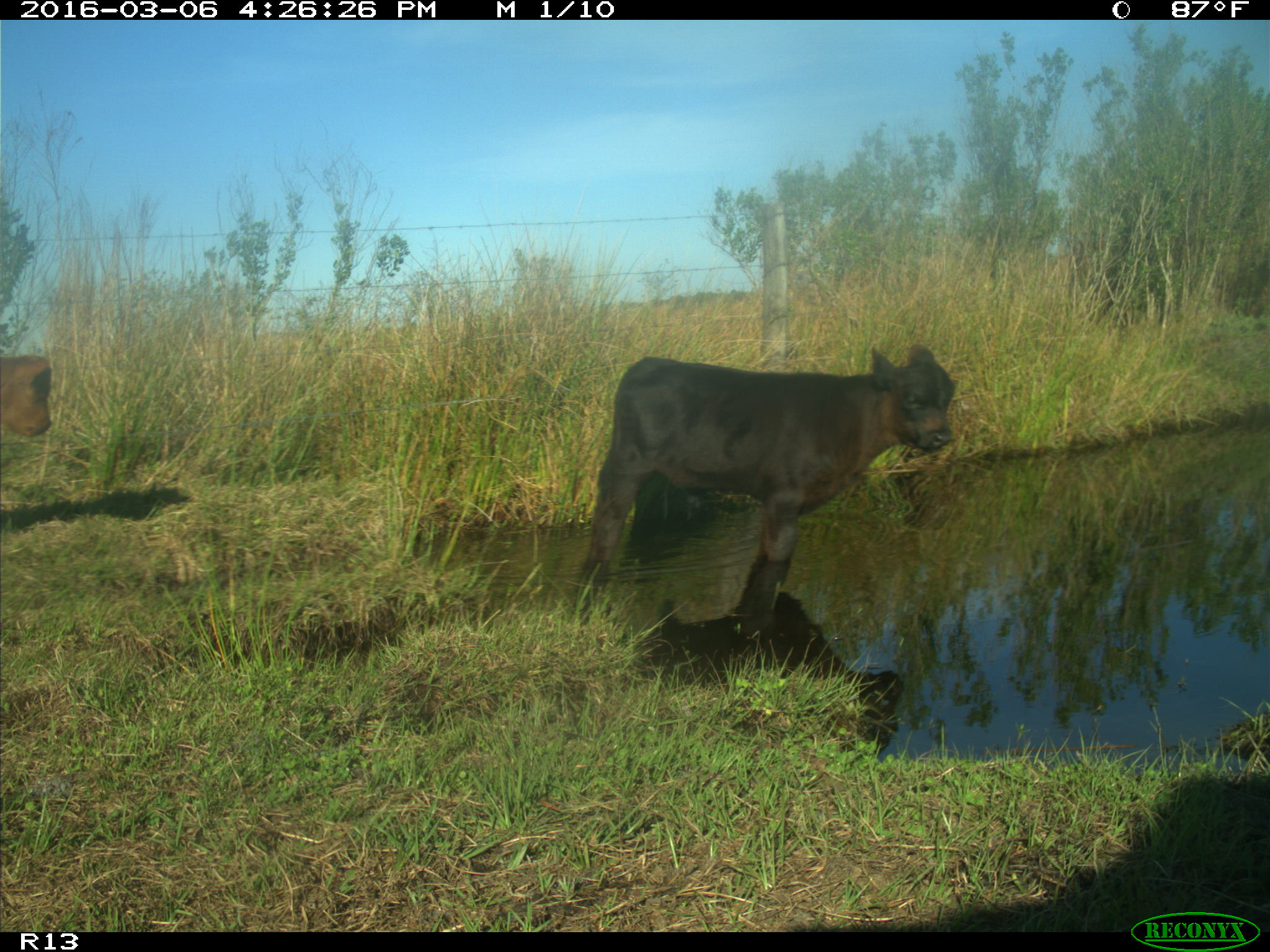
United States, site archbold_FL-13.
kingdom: Animalia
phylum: Chordata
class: Mammalia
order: Artiodactyla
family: Bovidae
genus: Bos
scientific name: Bos taurus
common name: domestic cow